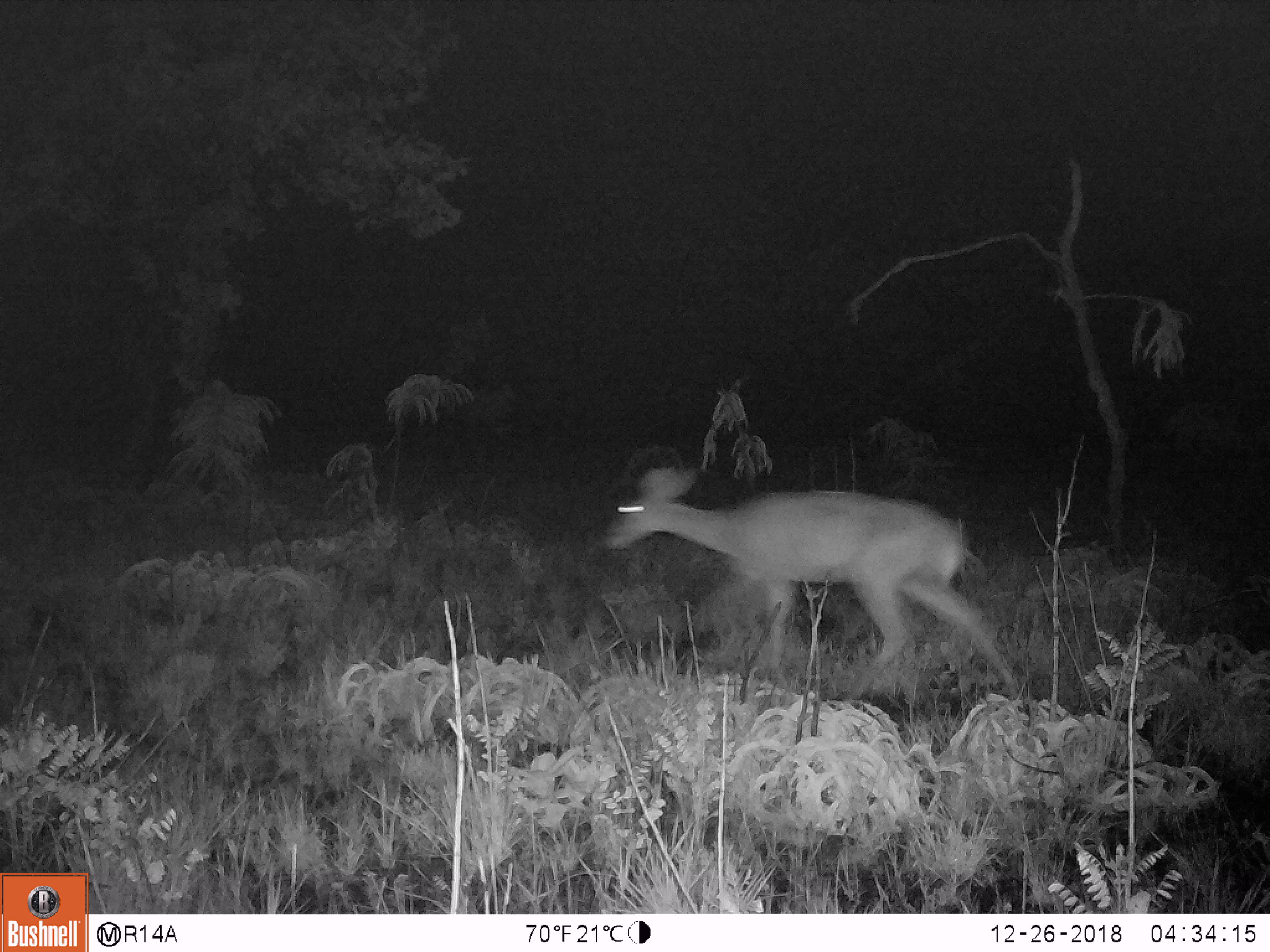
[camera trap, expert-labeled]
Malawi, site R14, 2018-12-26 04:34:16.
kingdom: Animalia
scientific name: Animalia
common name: other animal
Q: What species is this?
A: Other animal (Animalia).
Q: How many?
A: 1.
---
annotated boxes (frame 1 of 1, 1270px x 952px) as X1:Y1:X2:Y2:
other animal: 595:458:1032:704